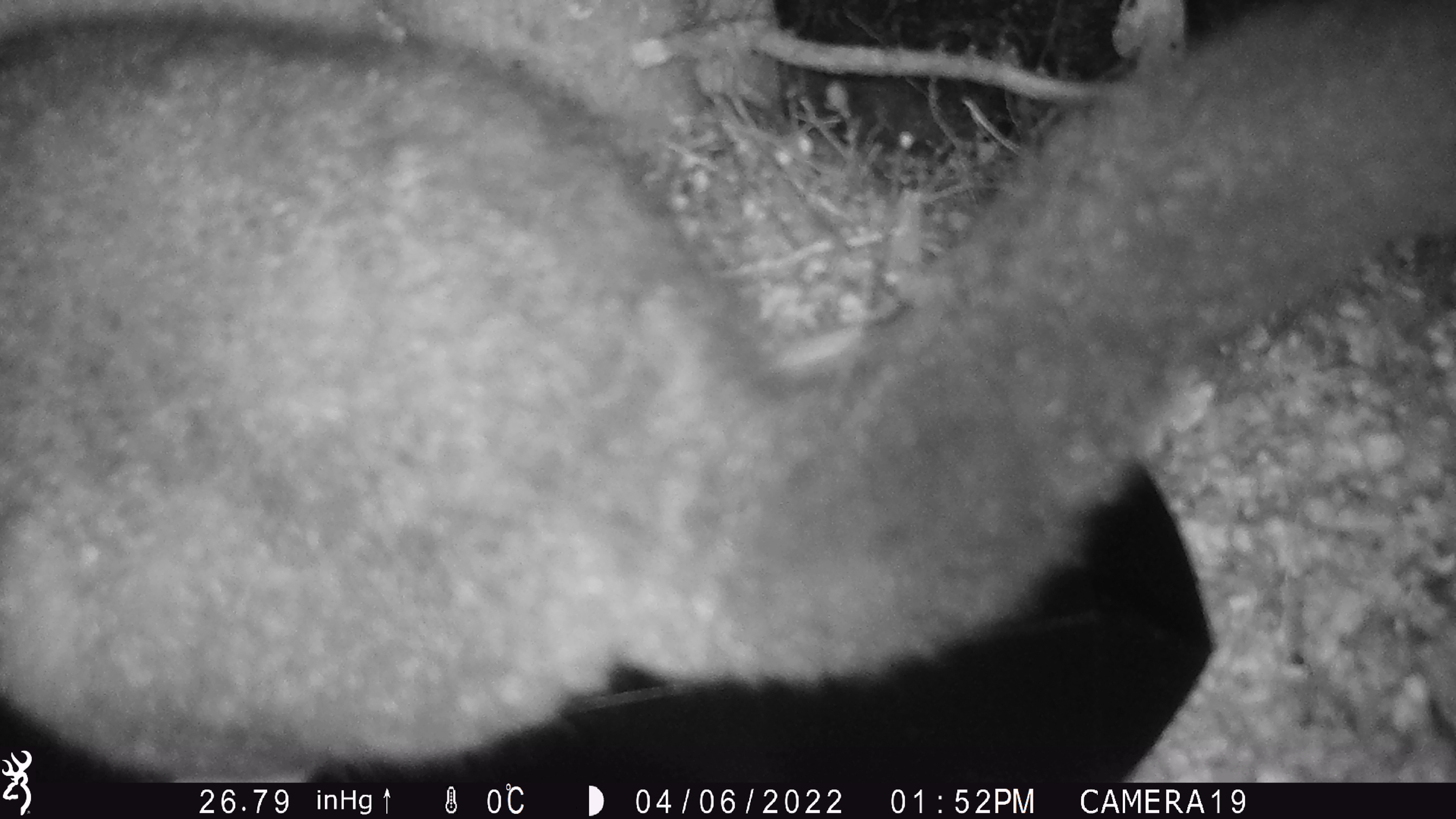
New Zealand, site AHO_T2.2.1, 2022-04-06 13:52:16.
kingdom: Animalia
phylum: Chordata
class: Mammalia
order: Diprotodontia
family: Phalangeridae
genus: Trichosurus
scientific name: Trichosurus vulpecula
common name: common brushtail possum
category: possum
Possum (common brushtail possum) (Trichosurus vulpecula).